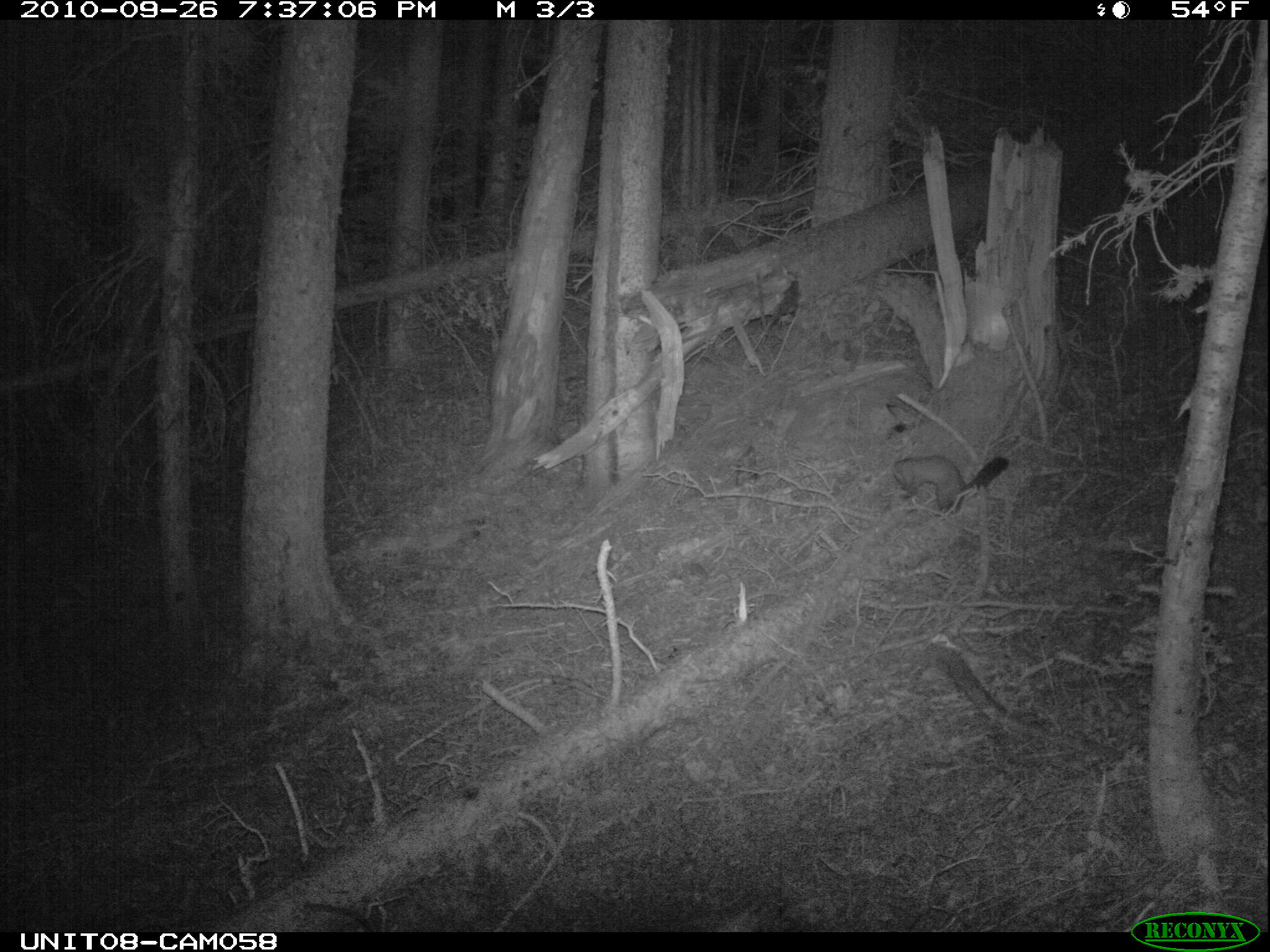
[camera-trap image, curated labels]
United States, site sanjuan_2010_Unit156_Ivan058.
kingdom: Animalia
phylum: Chordata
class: Mammalia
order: Carnivora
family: Mustelidae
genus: Martes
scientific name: Martes americana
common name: american marten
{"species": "Martes americana (american marten)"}